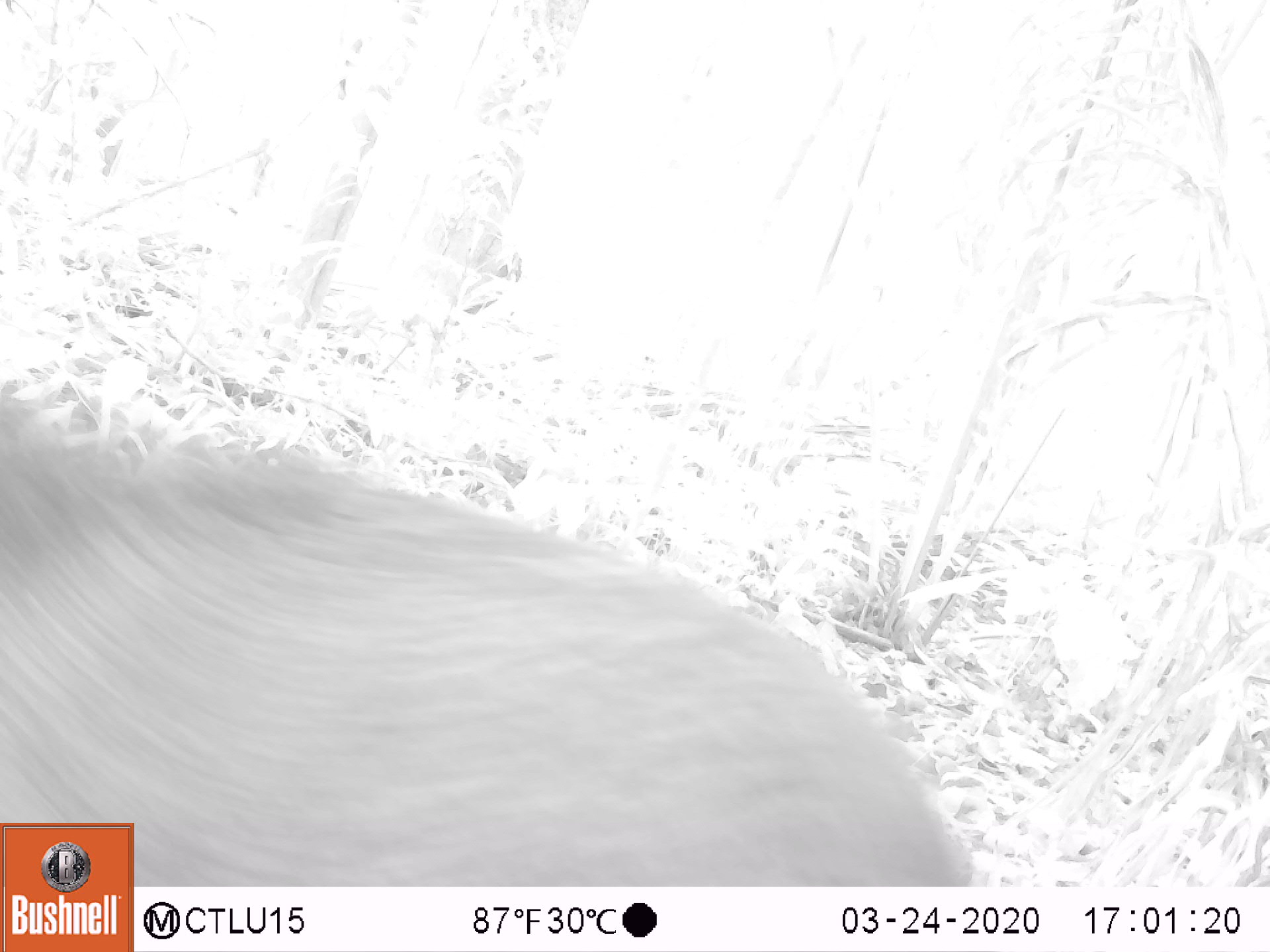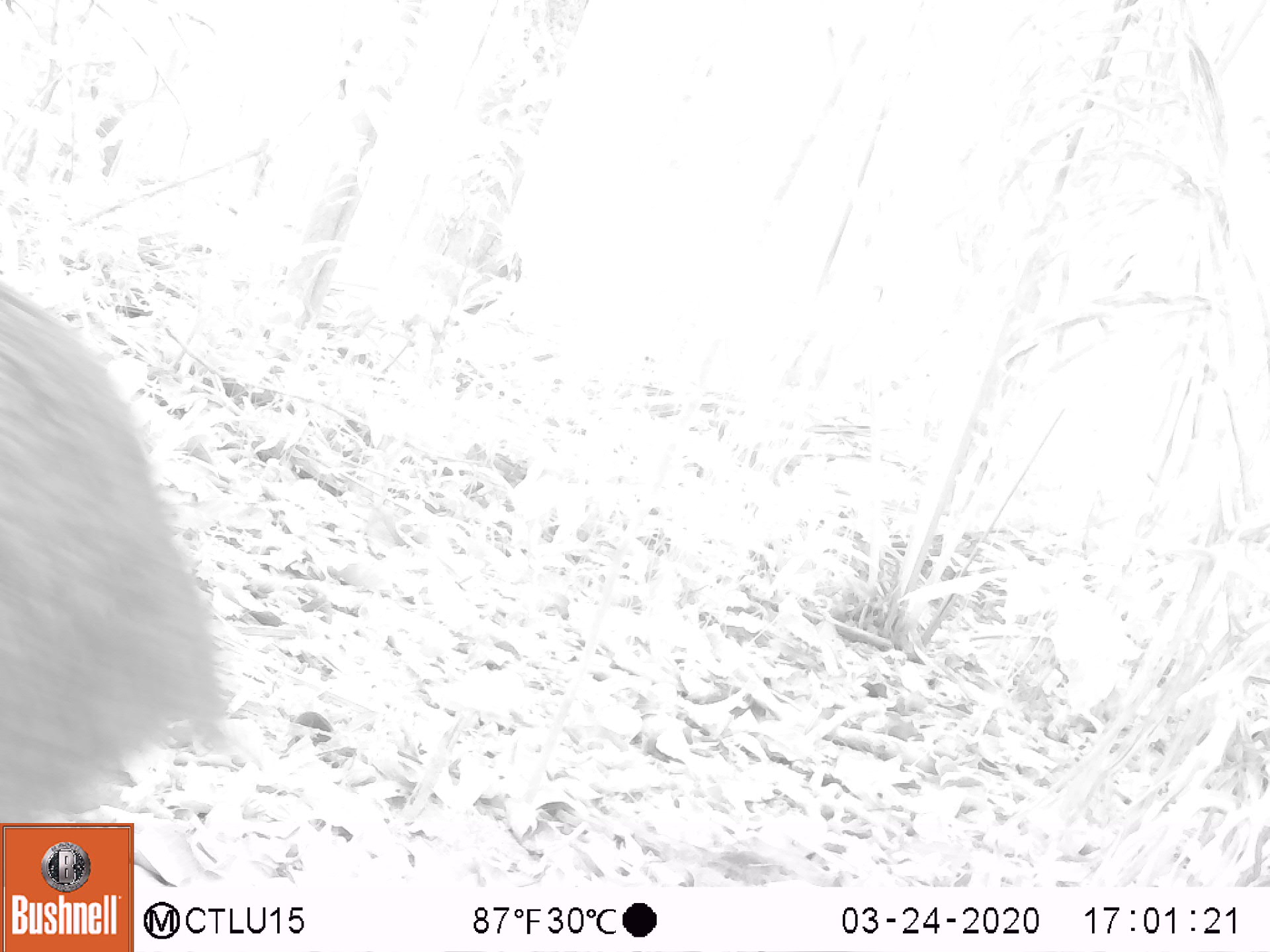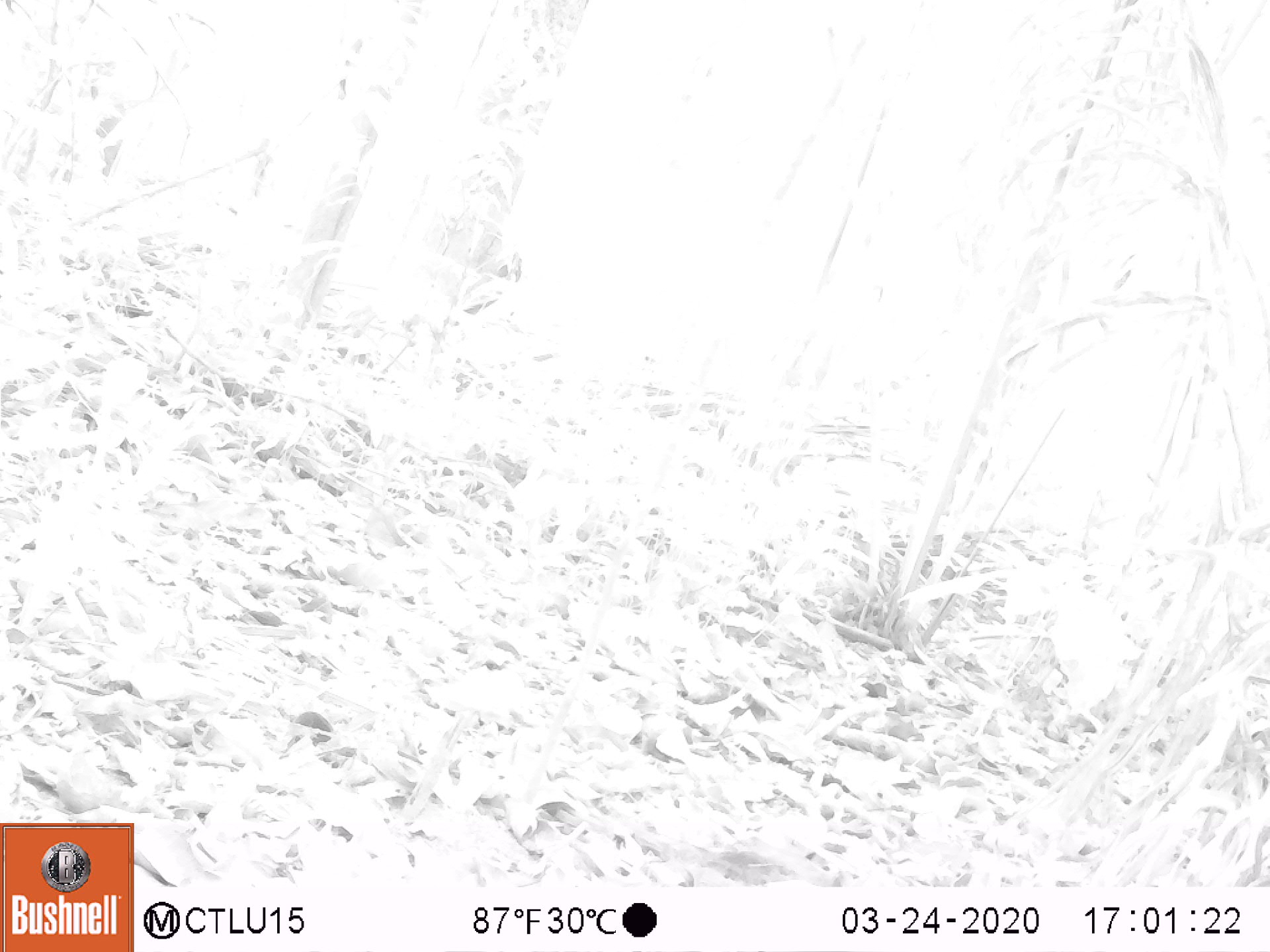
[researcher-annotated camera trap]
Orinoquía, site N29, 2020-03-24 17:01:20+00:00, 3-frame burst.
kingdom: Animalia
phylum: Chordata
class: Mammalia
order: Artiodactyla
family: Tayassuidae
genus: Pecari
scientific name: Pecari tajacu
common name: collared peccary